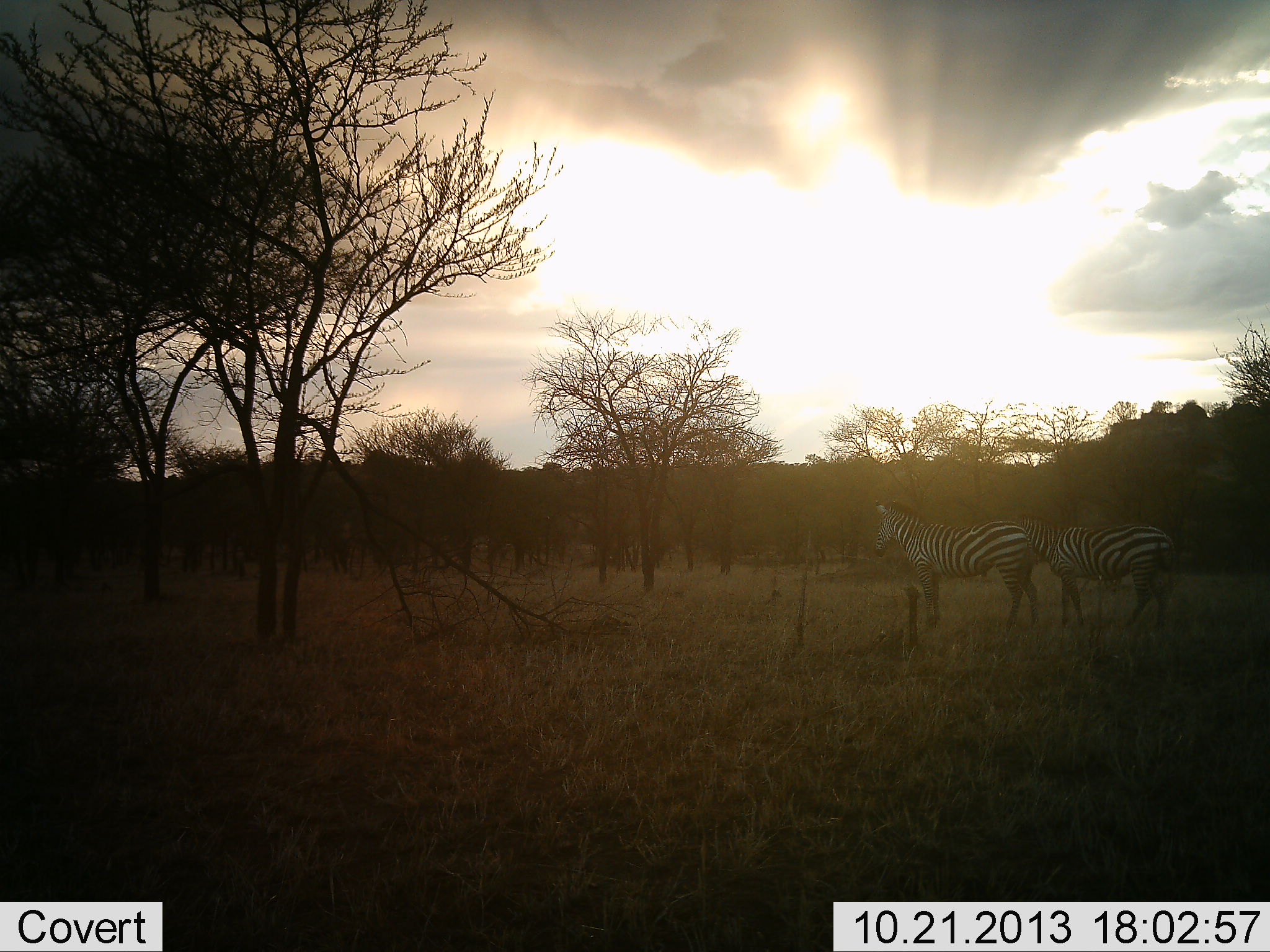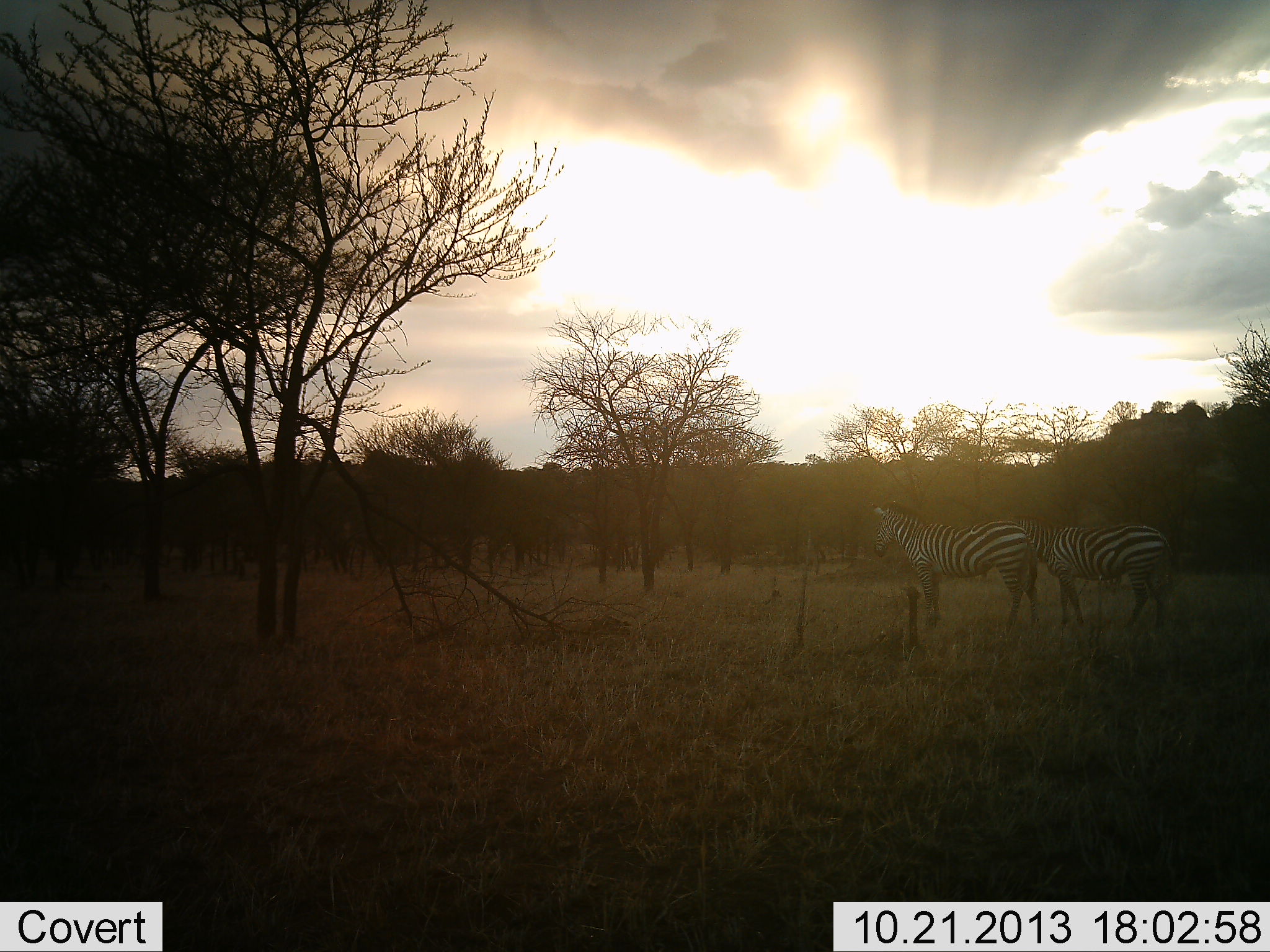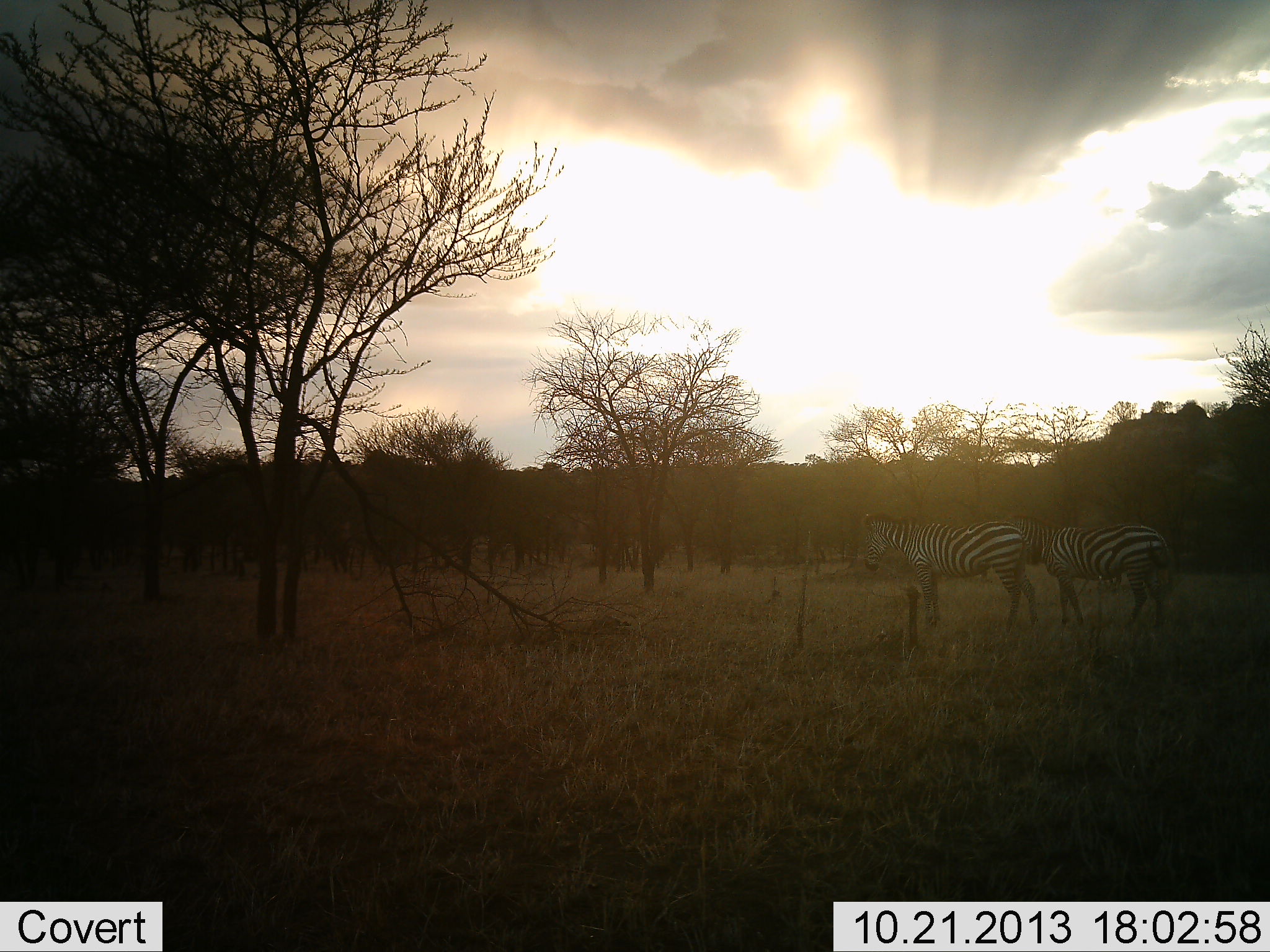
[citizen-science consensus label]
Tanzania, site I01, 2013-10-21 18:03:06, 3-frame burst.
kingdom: Animalia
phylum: Chordata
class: Mammalia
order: Perissodactyla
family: Equidae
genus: Equus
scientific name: Equus quagga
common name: plains zebra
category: zebra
Zebra (plains zebra) (Equus quagga), count 2. Behavior (volunteer vote fractions): standing 100%, resting 0%, moving 0%, interacting 0%. Young present (vote fraction): 0%. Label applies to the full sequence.